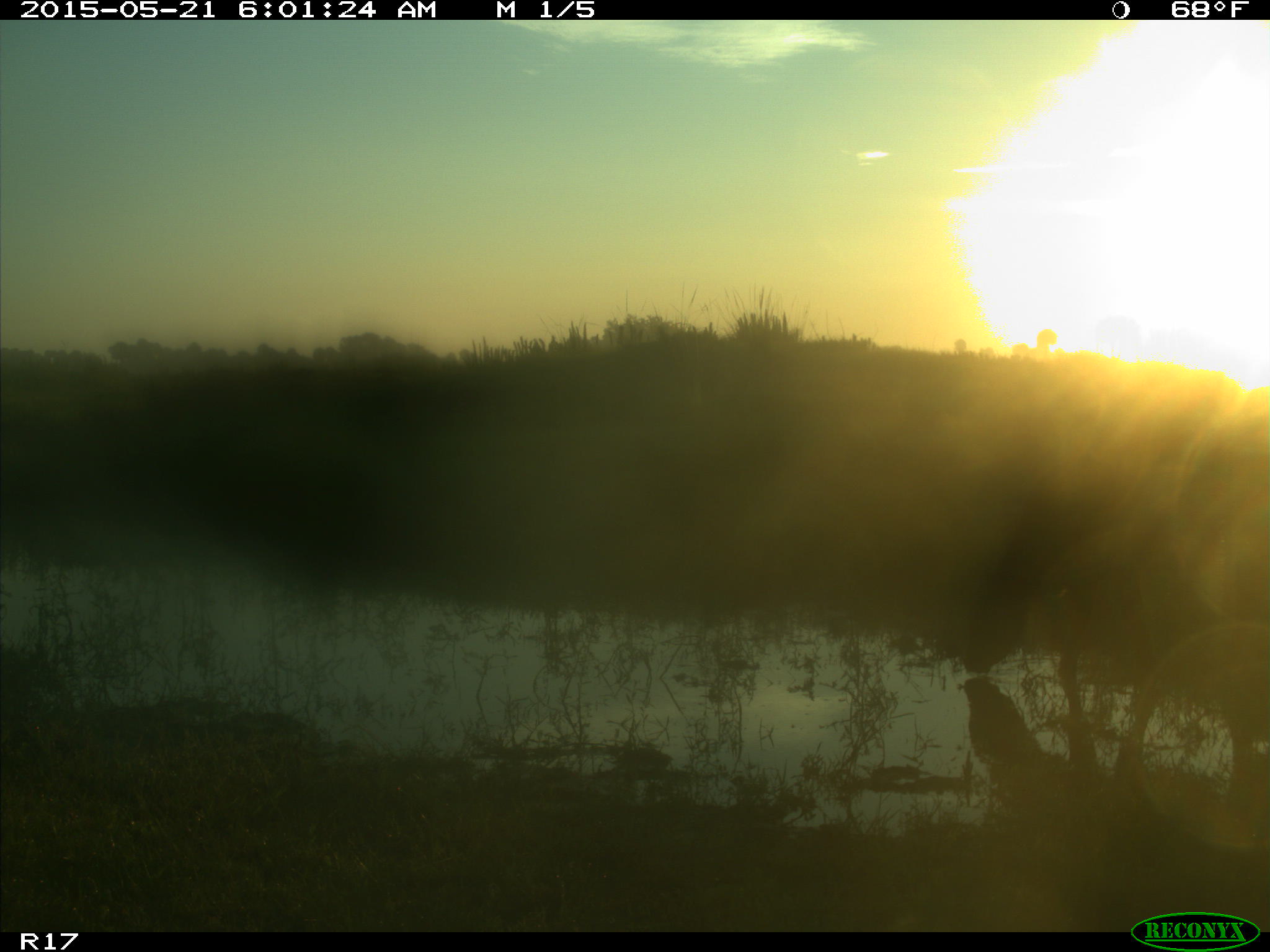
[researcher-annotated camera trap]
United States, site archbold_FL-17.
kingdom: Animalia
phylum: Chordata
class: Mammalia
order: Artiodactyla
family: Bovidae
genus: Bos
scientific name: Bos taurus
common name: domestic cow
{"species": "Bos taurus (domestic cow)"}